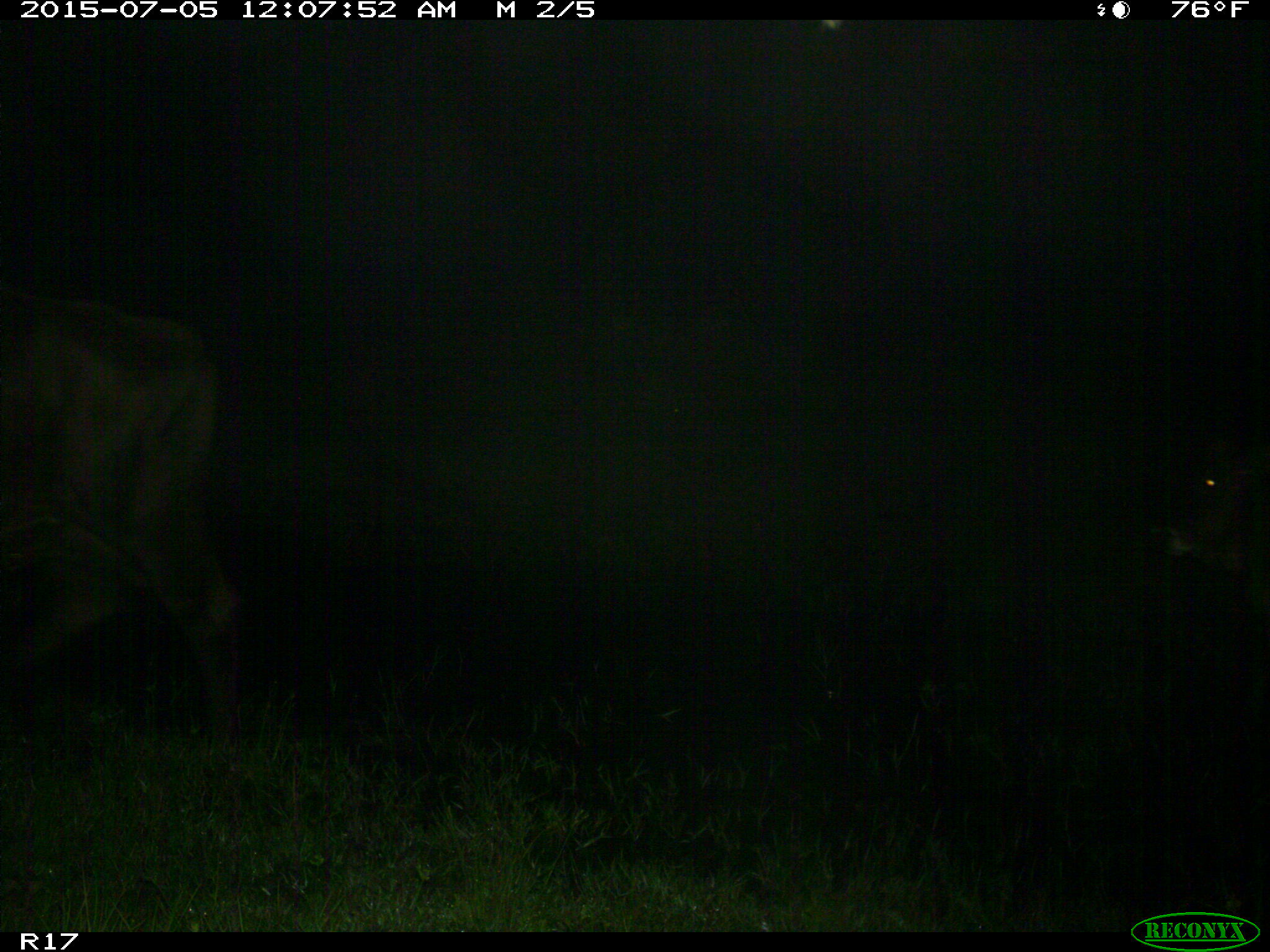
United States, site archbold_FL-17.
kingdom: Animalia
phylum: Chordata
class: Mammalia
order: Artiodactyla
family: Bovidae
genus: Bos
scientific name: Bos taurus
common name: domestic cow